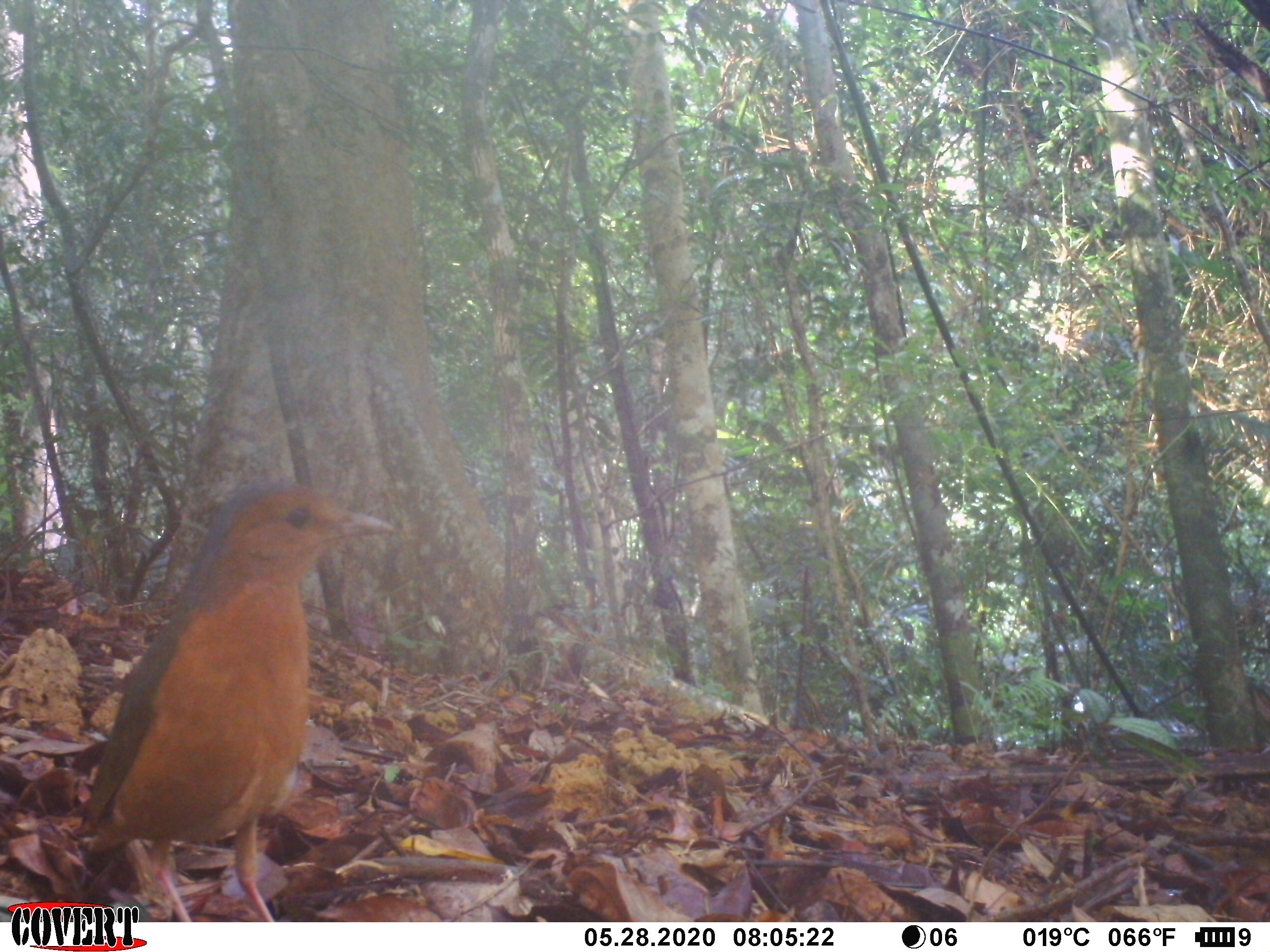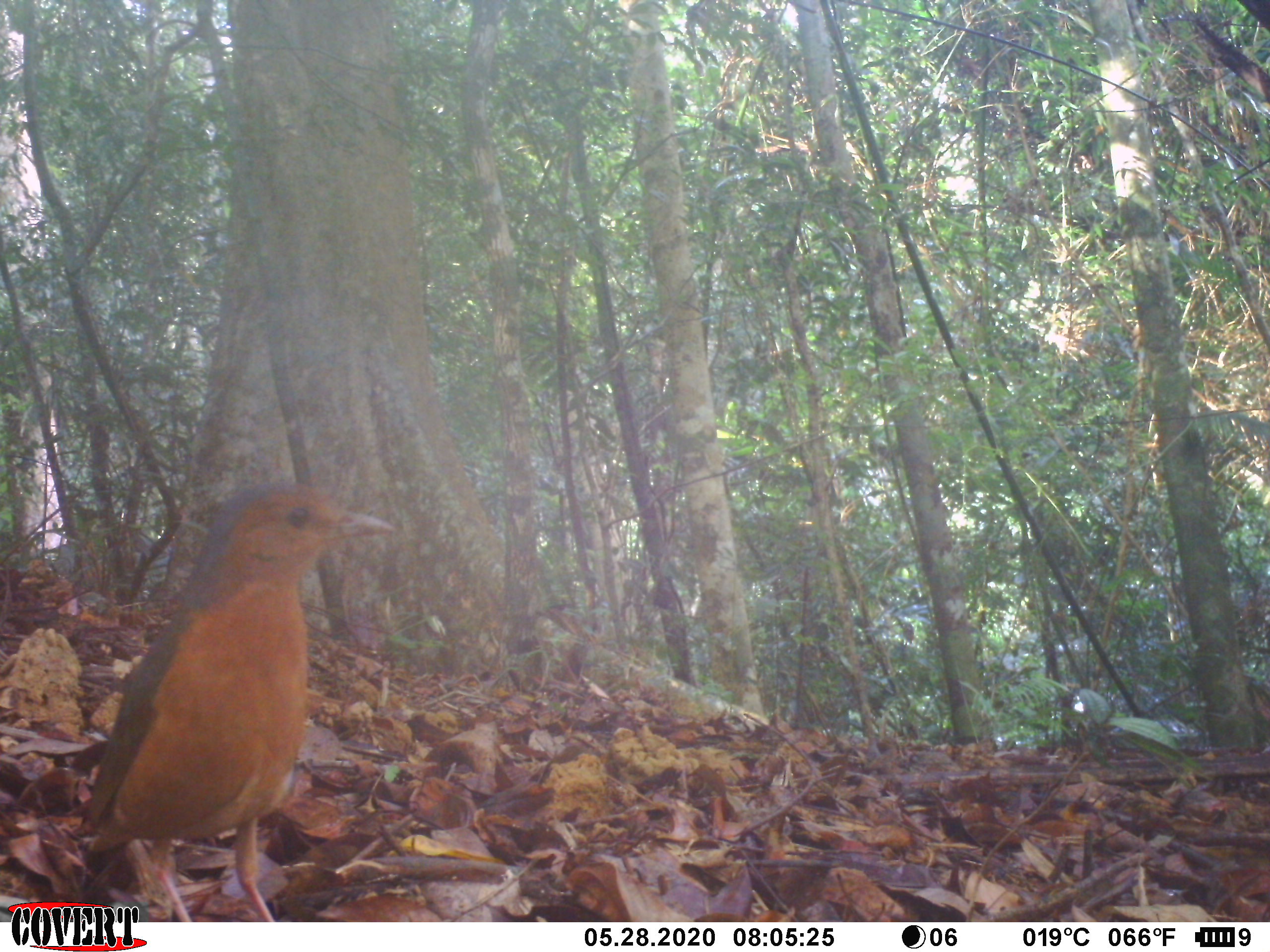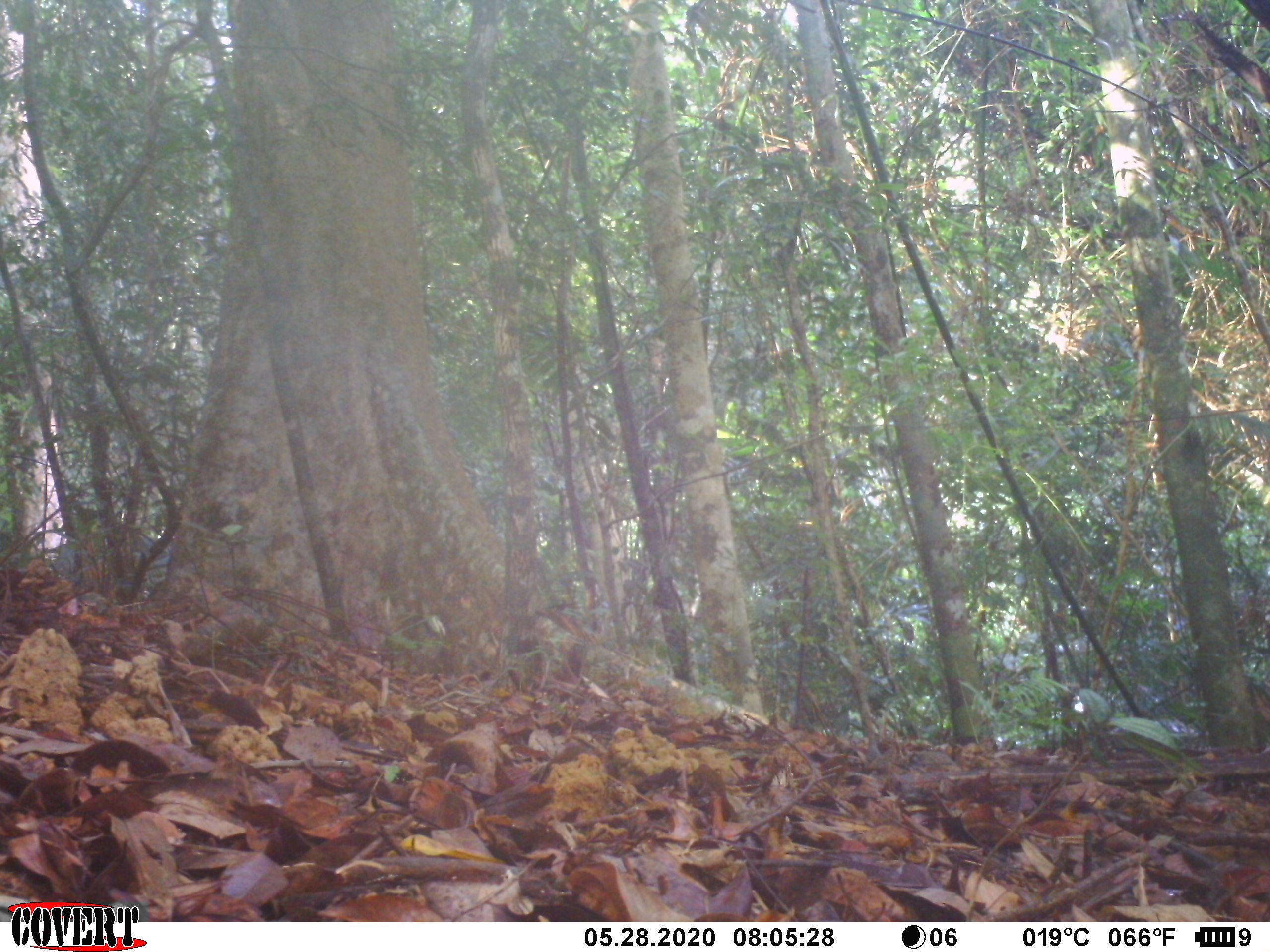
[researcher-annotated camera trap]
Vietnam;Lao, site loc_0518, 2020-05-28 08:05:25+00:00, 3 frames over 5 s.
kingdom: Animalia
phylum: Chordata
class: Aves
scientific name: Aves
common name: bird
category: unidentified bird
Unidentified bird (bird) (Aves). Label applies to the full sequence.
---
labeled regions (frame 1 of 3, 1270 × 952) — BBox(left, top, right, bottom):
unidentified bird: BBox(78, 477, 397, 920)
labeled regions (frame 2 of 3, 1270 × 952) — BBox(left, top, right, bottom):
unidentified bird: BBox(71, 476, 399, 921)